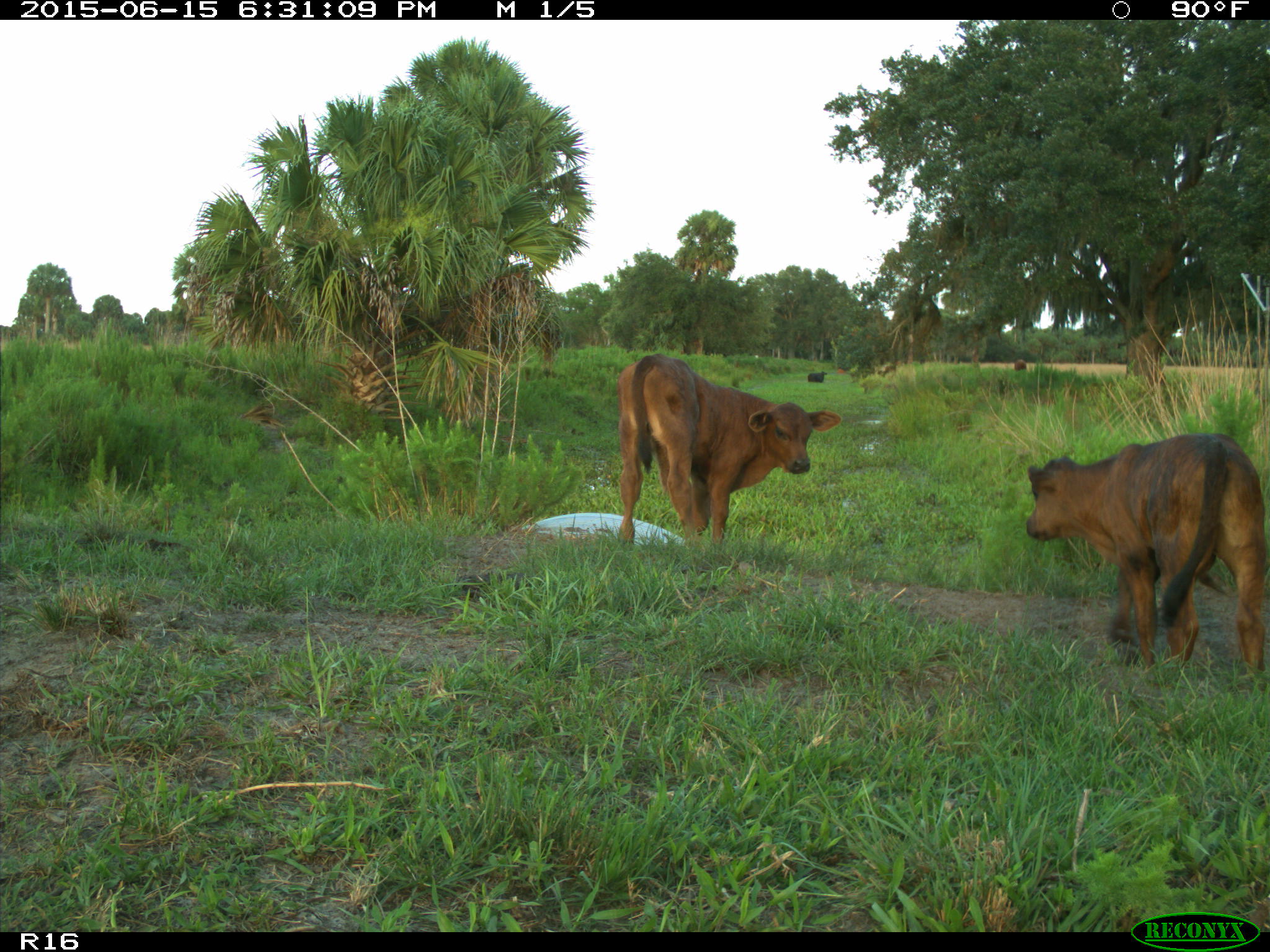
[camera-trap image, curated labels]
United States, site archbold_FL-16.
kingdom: Animalia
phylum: Chordata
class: Mammalia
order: Artiodactyla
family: Bovidae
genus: Bos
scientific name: Bos taurus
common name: domestic cow